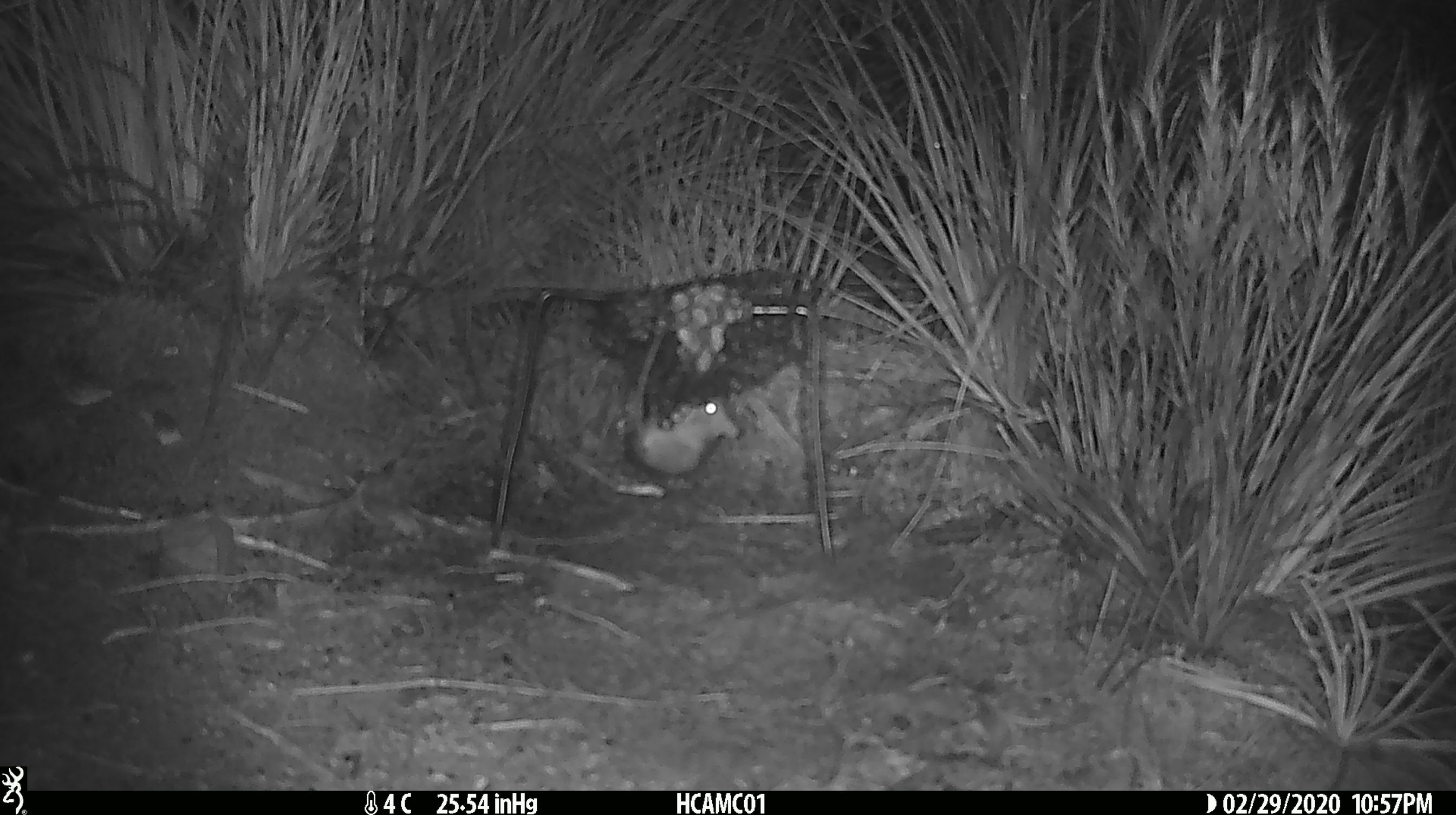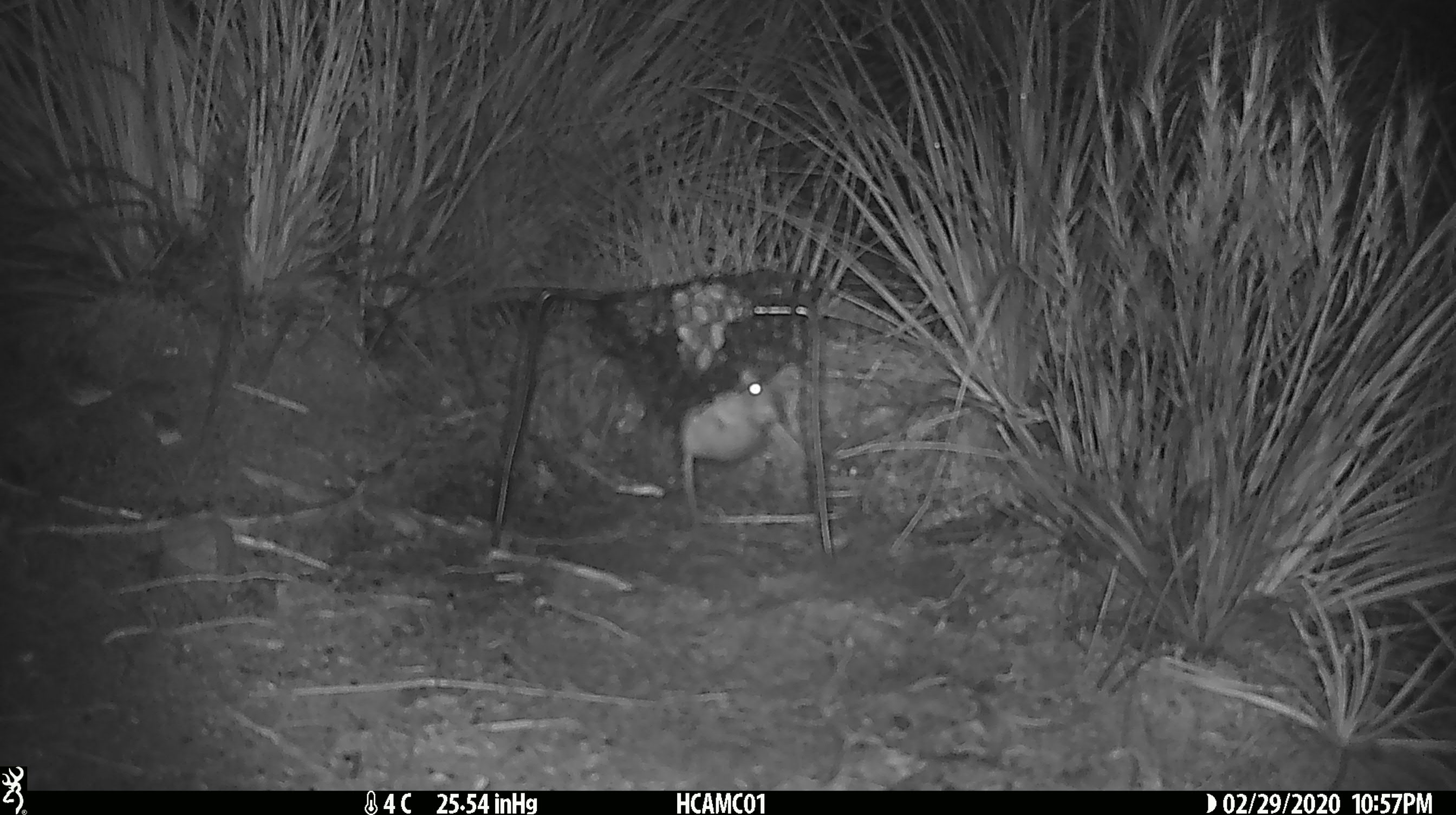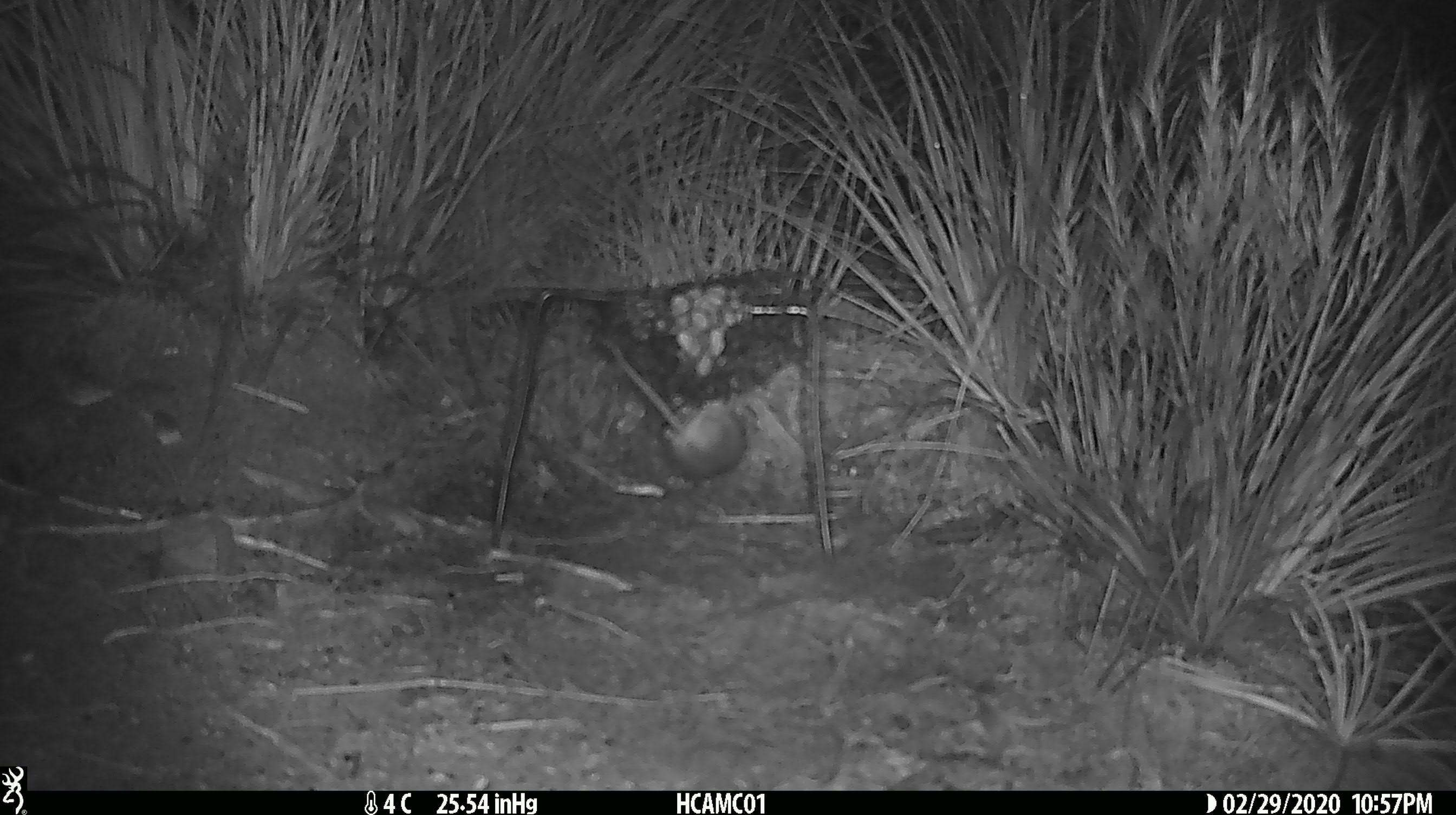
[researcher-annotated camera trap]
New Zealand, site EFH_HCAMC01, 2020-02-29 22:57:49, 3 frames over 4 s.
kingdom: Animalia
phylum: Chordata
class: Mammalia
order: Rodentia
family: Muridae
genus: Mus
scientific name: Mus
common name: mouse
Mouse (Mus).